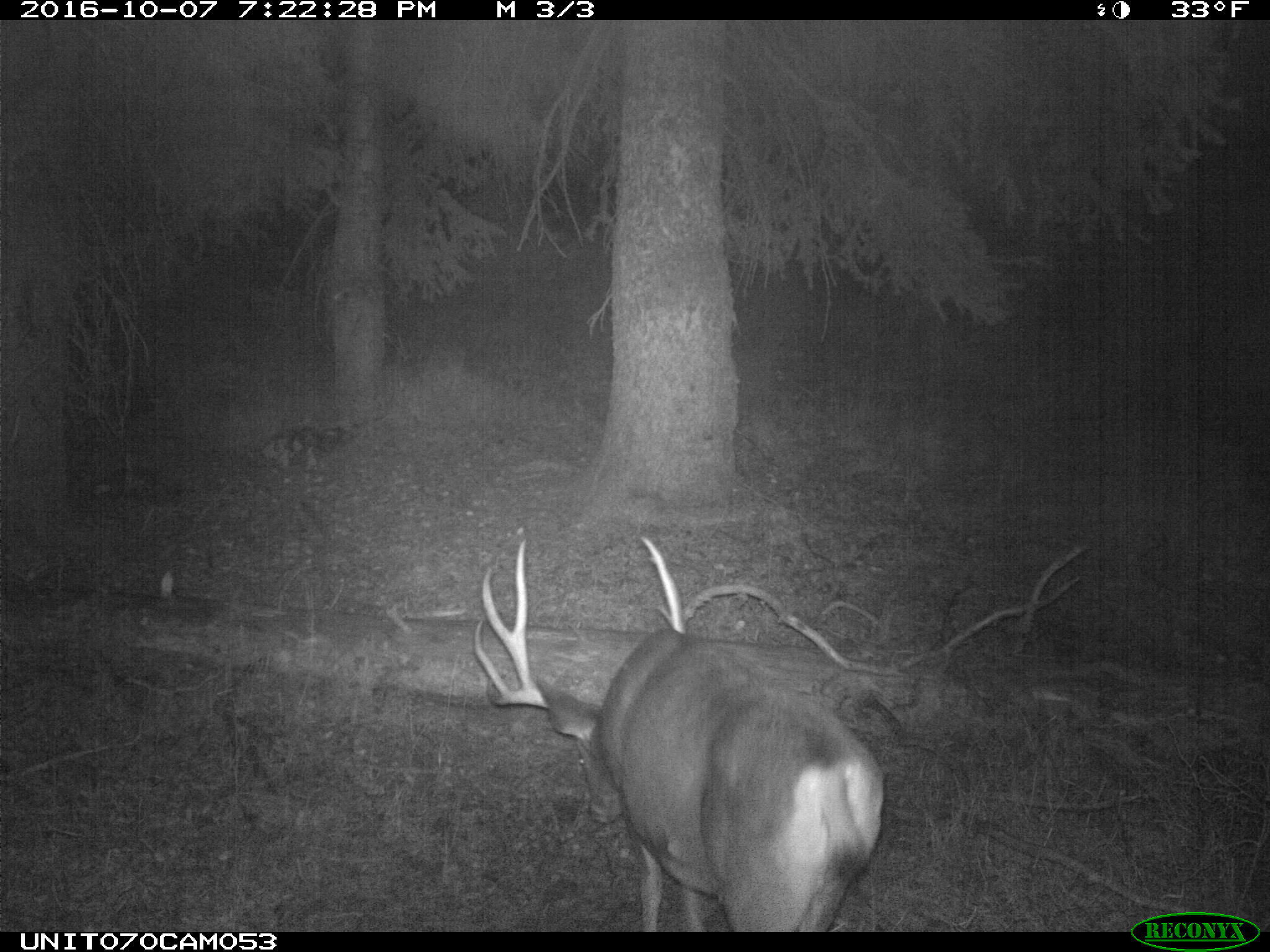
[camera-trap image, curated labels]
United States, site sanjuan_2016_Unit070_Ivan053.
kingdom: Animalia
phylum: Chordata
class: Mammalia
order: Artiodactyla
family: Cervidae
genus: Odocoileus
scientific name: Odocoileus hemionus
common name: mule deer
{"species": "Odocoileus hemionus (mule deer)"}